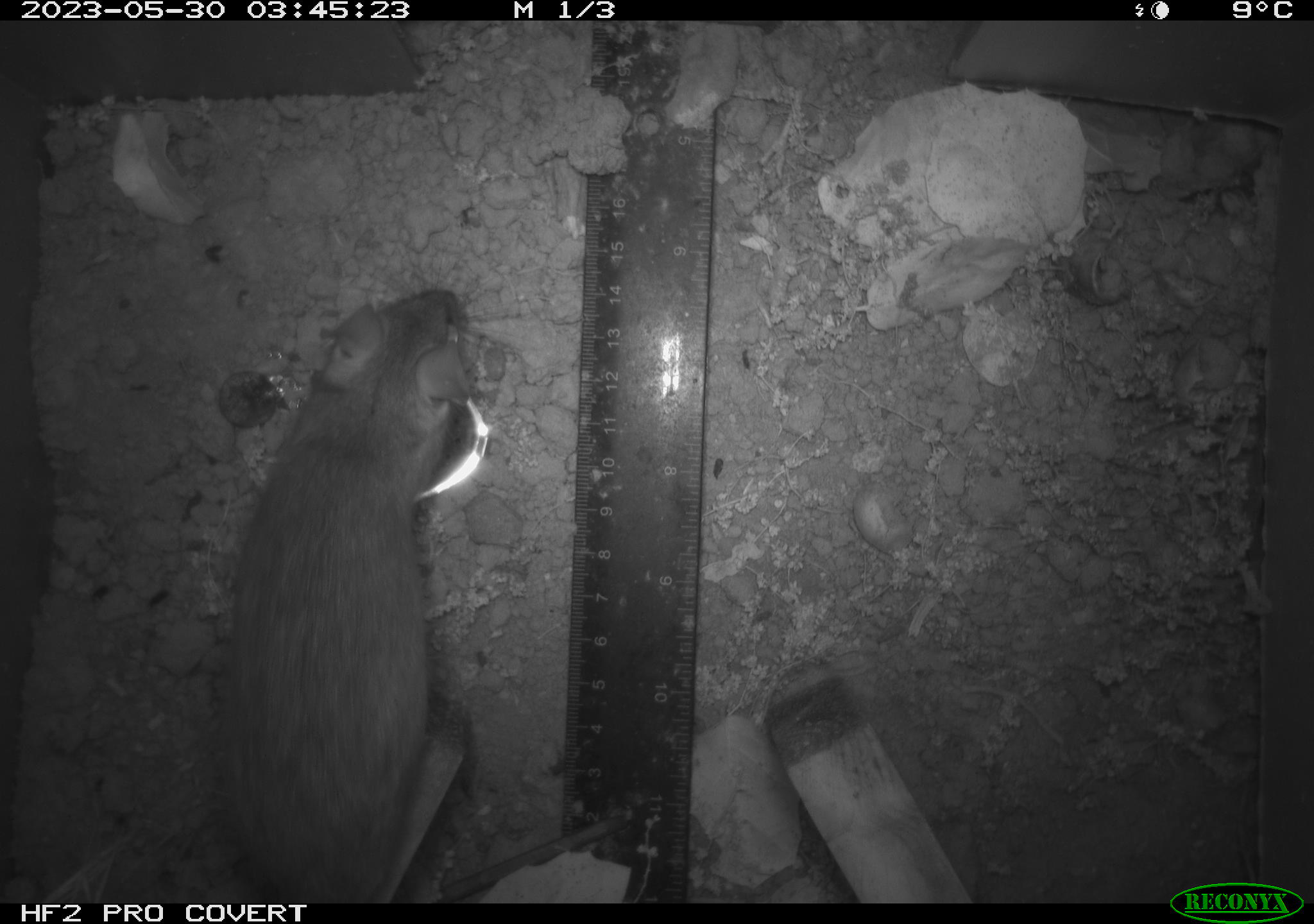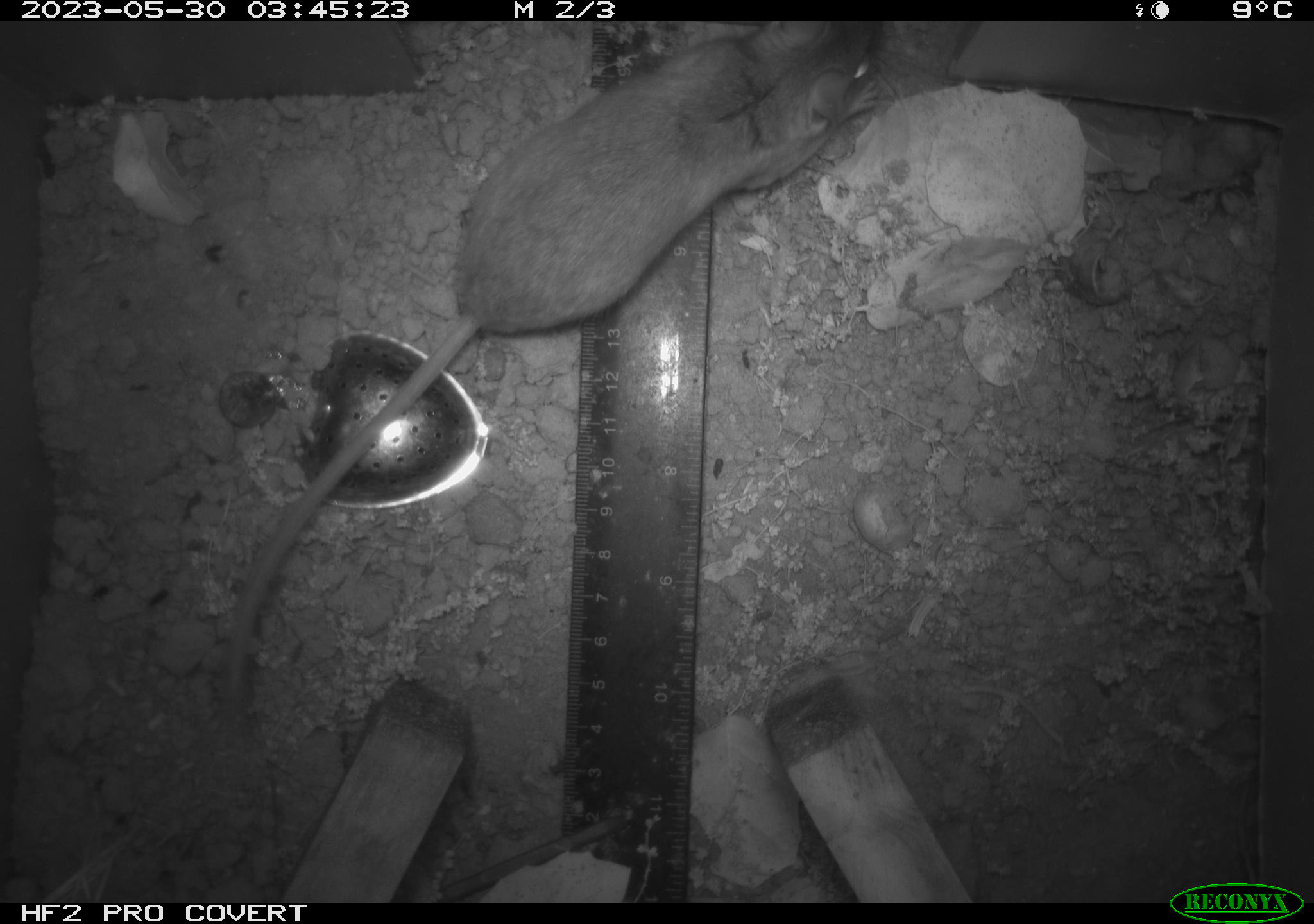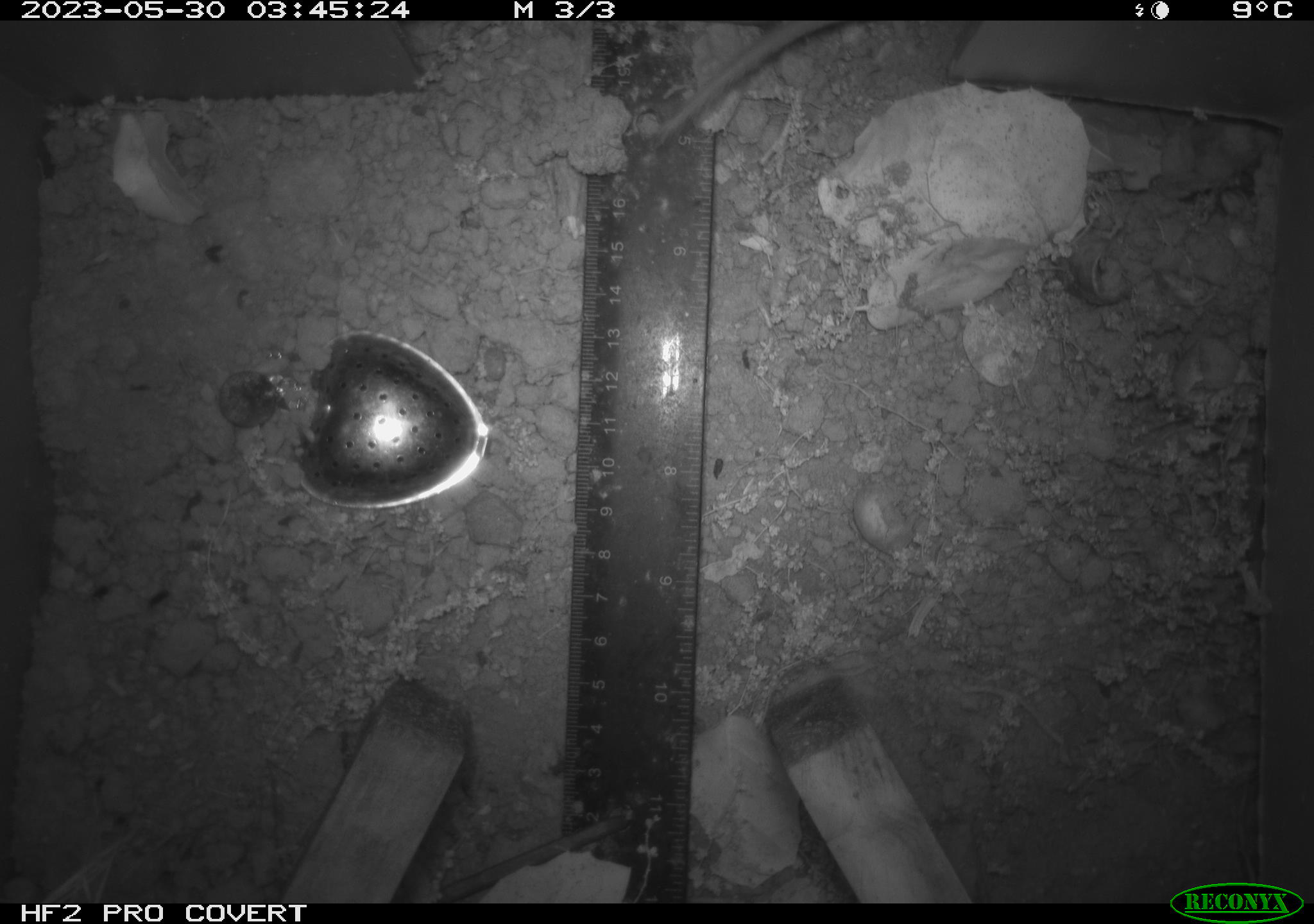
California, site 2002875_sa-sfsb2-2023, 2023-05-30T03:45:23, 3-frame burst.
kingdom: Animalia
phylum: Chordata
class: Mammalia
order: Rodentia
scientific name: Rodentia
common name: mouse species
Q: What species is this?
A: Mouse species (Rodentia).